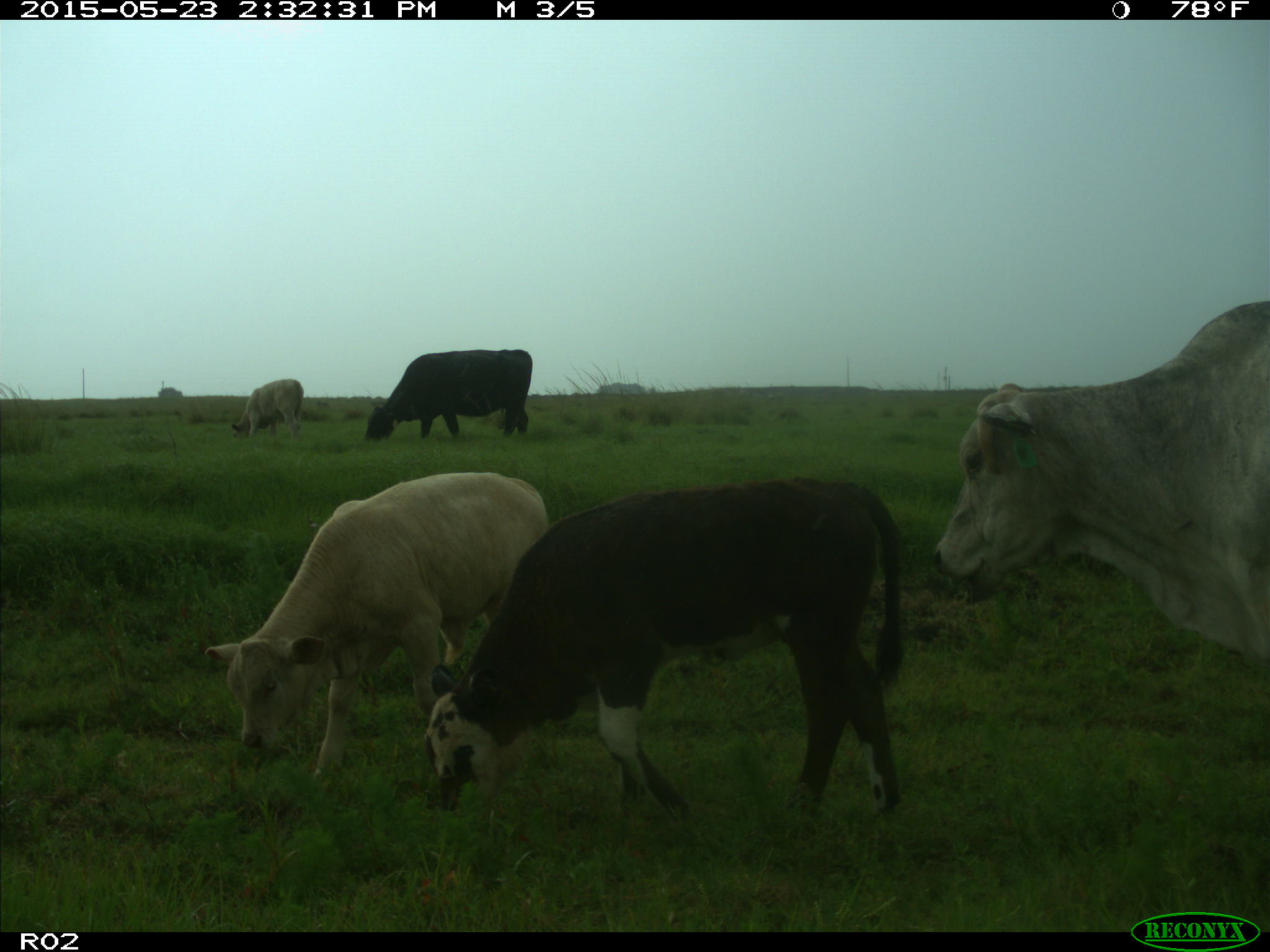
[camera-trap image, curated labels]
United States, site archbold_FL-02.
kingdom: Animalia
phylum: Chordata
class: Mammalia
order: Artiodactyla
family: Bovidae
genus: Bos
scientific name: Bos taurus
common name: domestic cow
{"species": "Bos taurus (domestic cow)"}